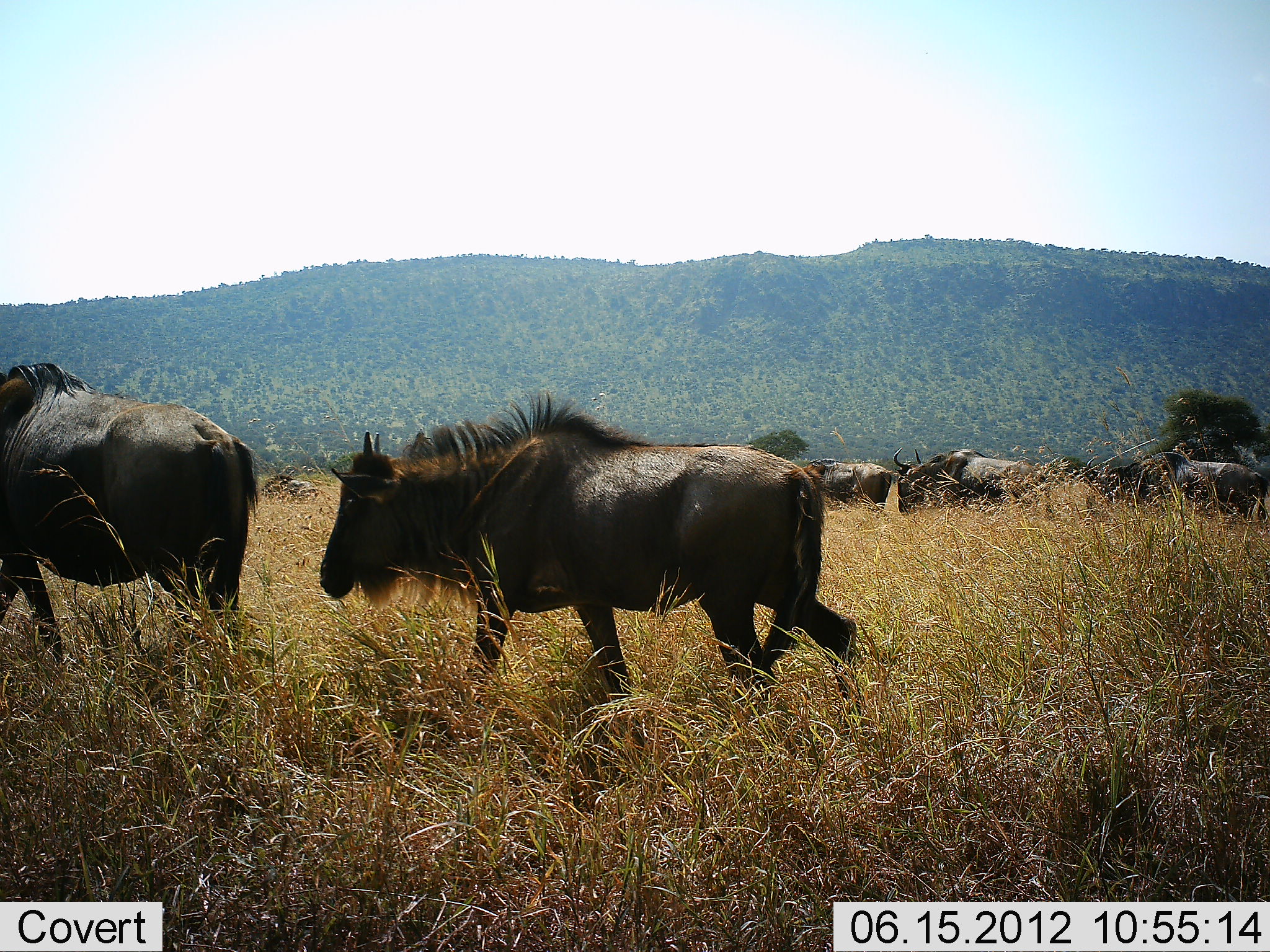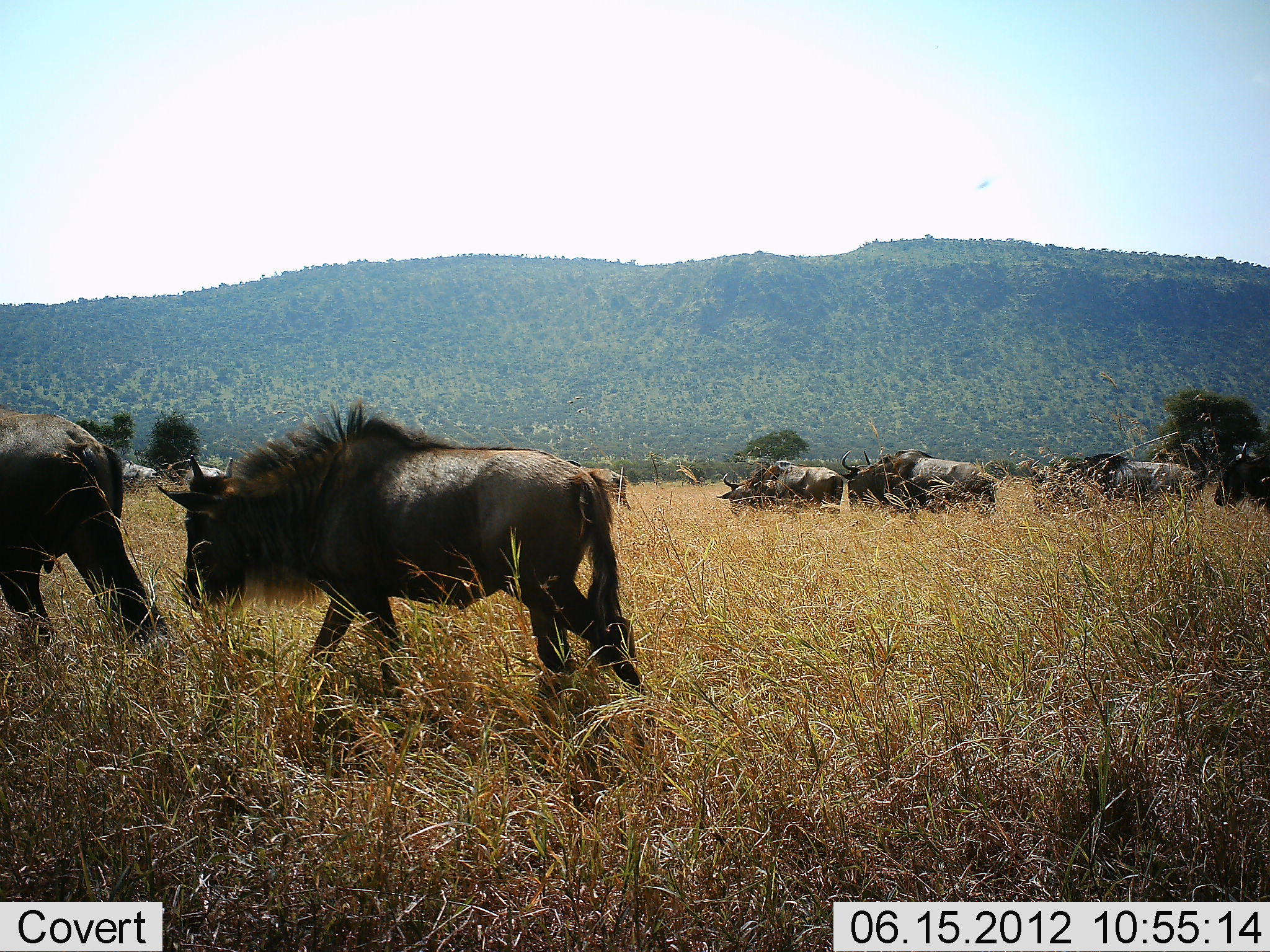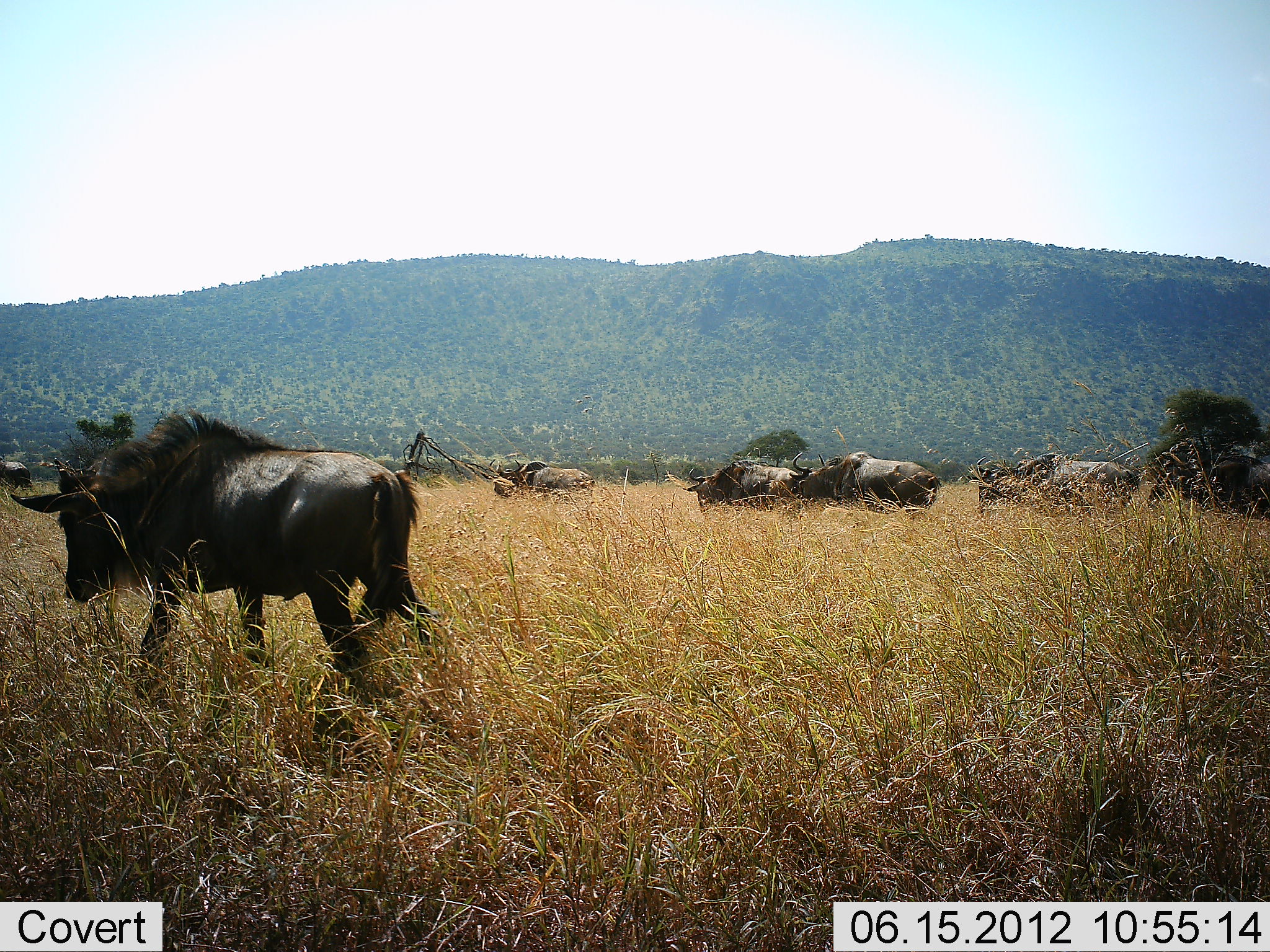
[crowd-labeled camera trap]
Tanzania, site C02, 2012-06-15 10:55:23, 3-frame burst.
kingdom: Animalia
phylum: Chordata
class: Mammalia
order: Artiodactyla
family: Bovidae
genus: Connochaetes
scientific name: Connochaetes taurinus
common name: blue wildebeest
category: wildebeest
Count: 9.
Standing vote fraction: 0%.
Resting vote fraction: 0%.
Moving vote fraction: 100%.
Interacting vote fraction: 0%.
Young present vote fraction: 10%.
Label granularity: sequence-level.